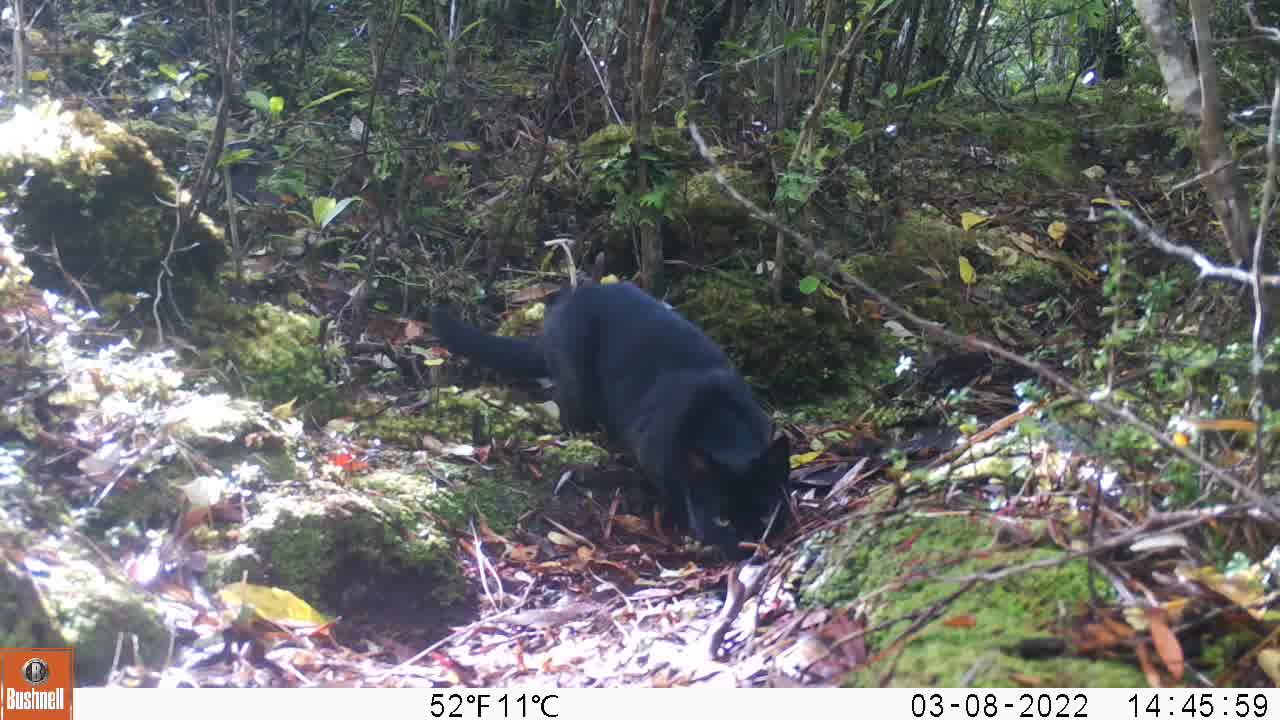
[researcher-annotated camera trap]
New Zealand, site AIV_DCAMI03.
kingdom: Animalia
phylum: Chordata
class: Mammalia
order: Carnivora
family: Felidae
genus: Felis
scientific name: Felis catus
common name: domestic cat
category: cat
Cat (domestic cat) (Felis catus).